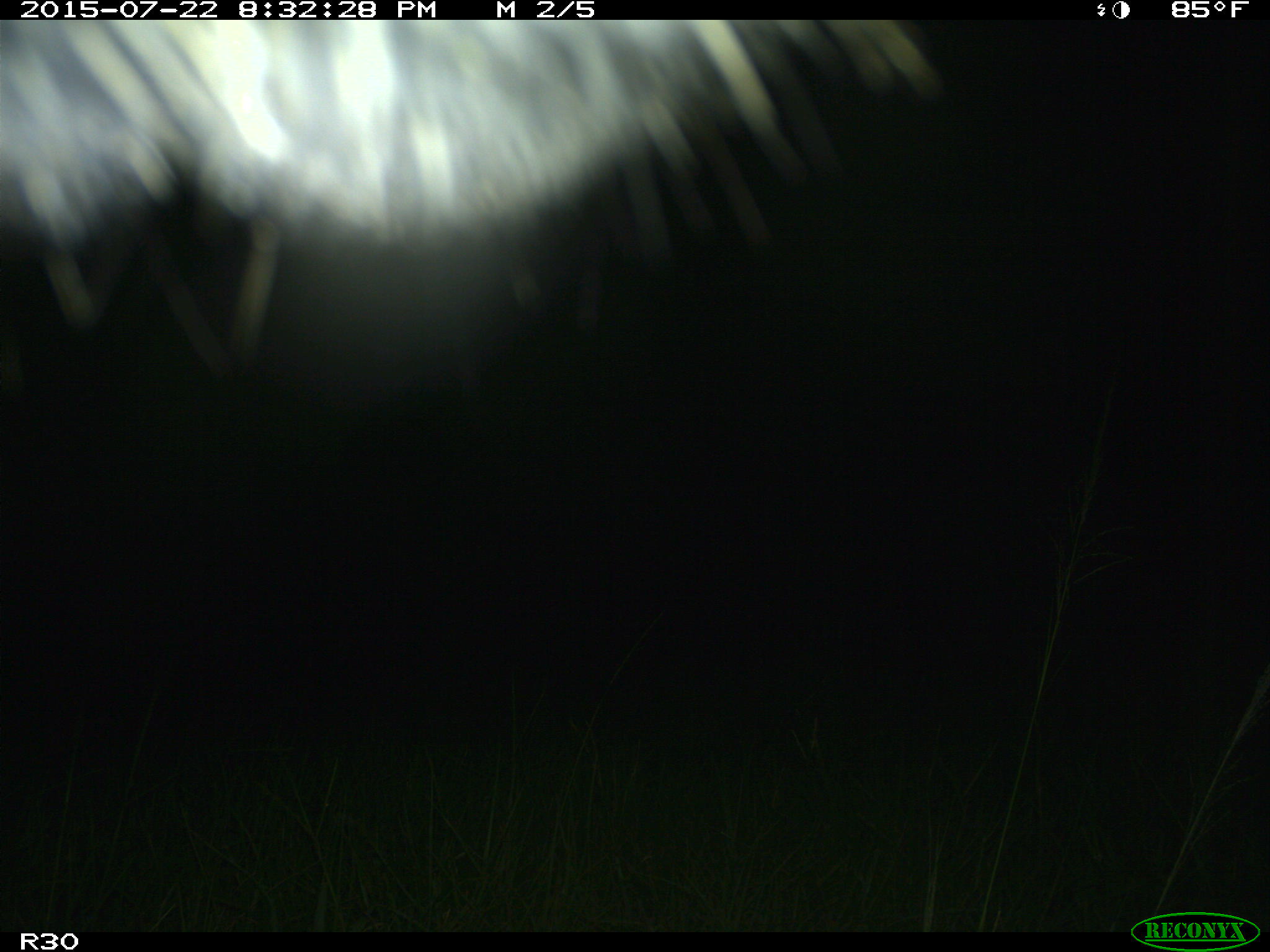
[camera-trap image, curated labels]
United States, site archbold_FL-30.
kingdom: Animalia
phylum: Chordata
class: Mammalia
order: Artiodactyla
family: Bovidae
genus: Bos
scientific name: Bos taurus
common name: domestic cow